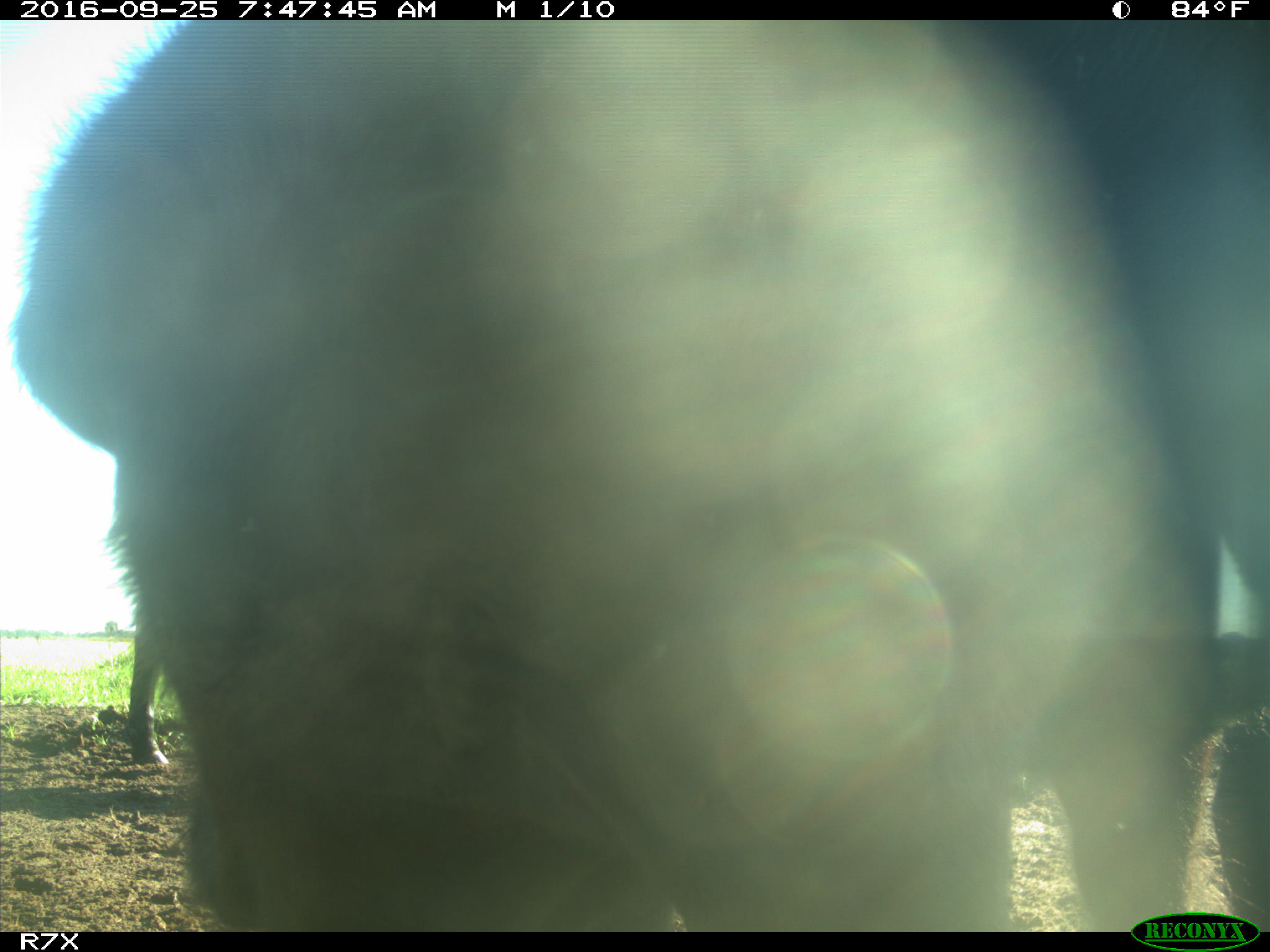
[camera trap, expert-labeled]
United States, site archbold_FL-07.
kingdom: Animalia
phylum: Chordata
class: Mammalia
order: Artiodactyla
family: Bovidae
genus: Bos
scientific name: Bos taurus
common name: domestic cow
Bos taurus (domestic cow).